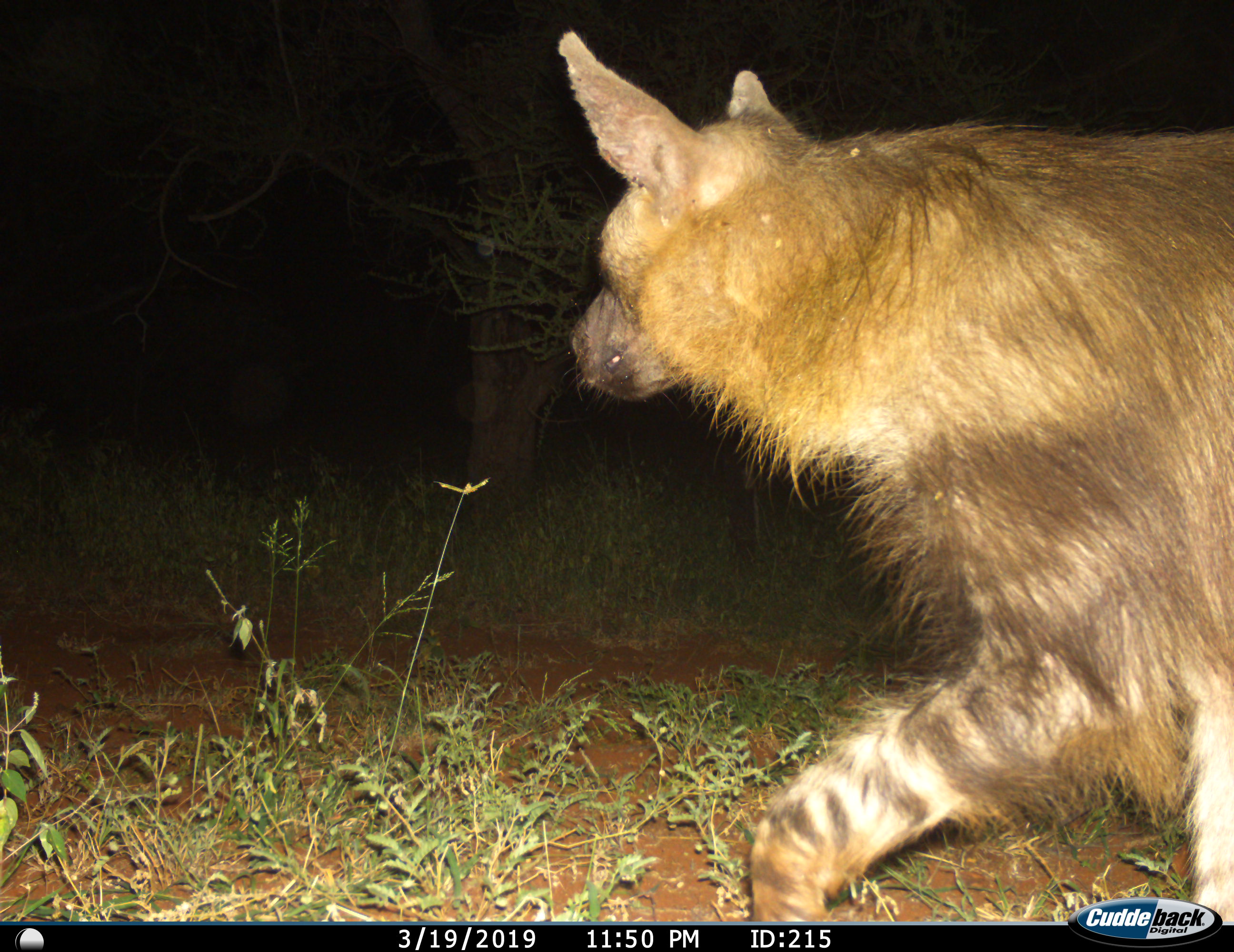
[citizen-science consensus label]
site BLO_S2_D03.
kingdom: Animalia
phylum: Chordata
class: Mammalia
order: Carnivora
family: Hyaenidae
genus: Parahyaena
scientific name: Parahyaena brunnea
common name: brown hyena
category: hyenabrown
Hyenabrown (brown hyena) (Parahyaena brunnea), count 1. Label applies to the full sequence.